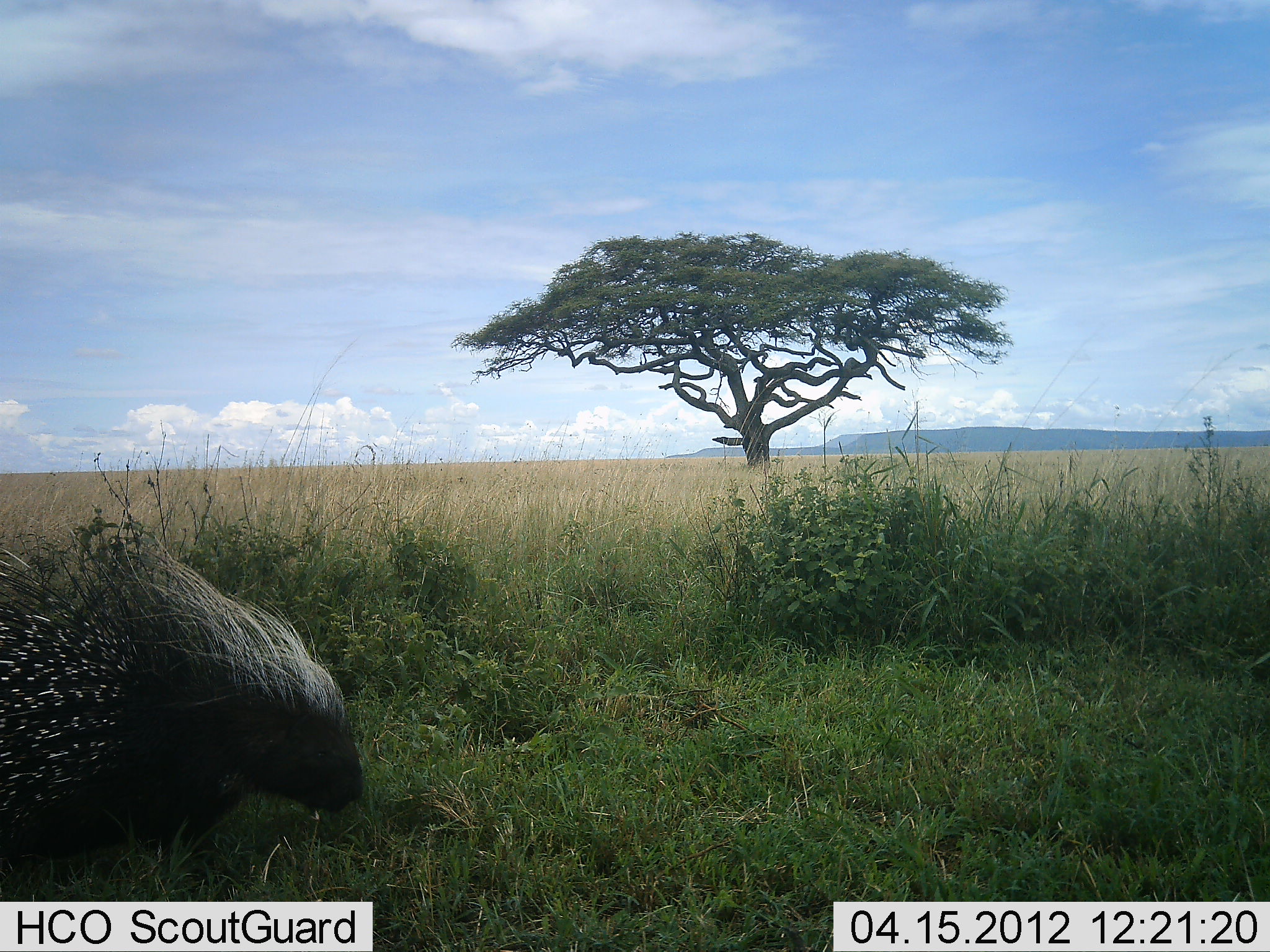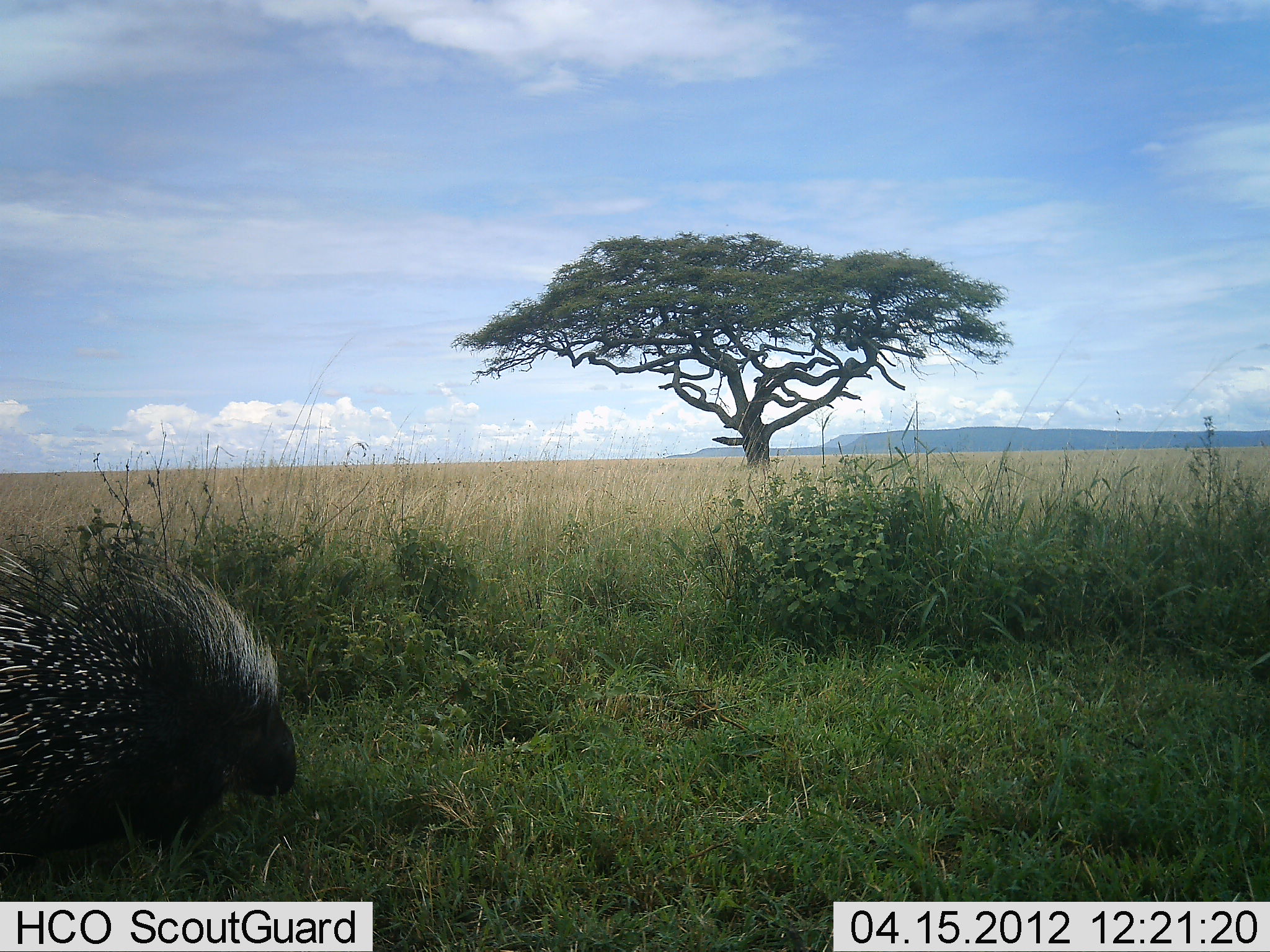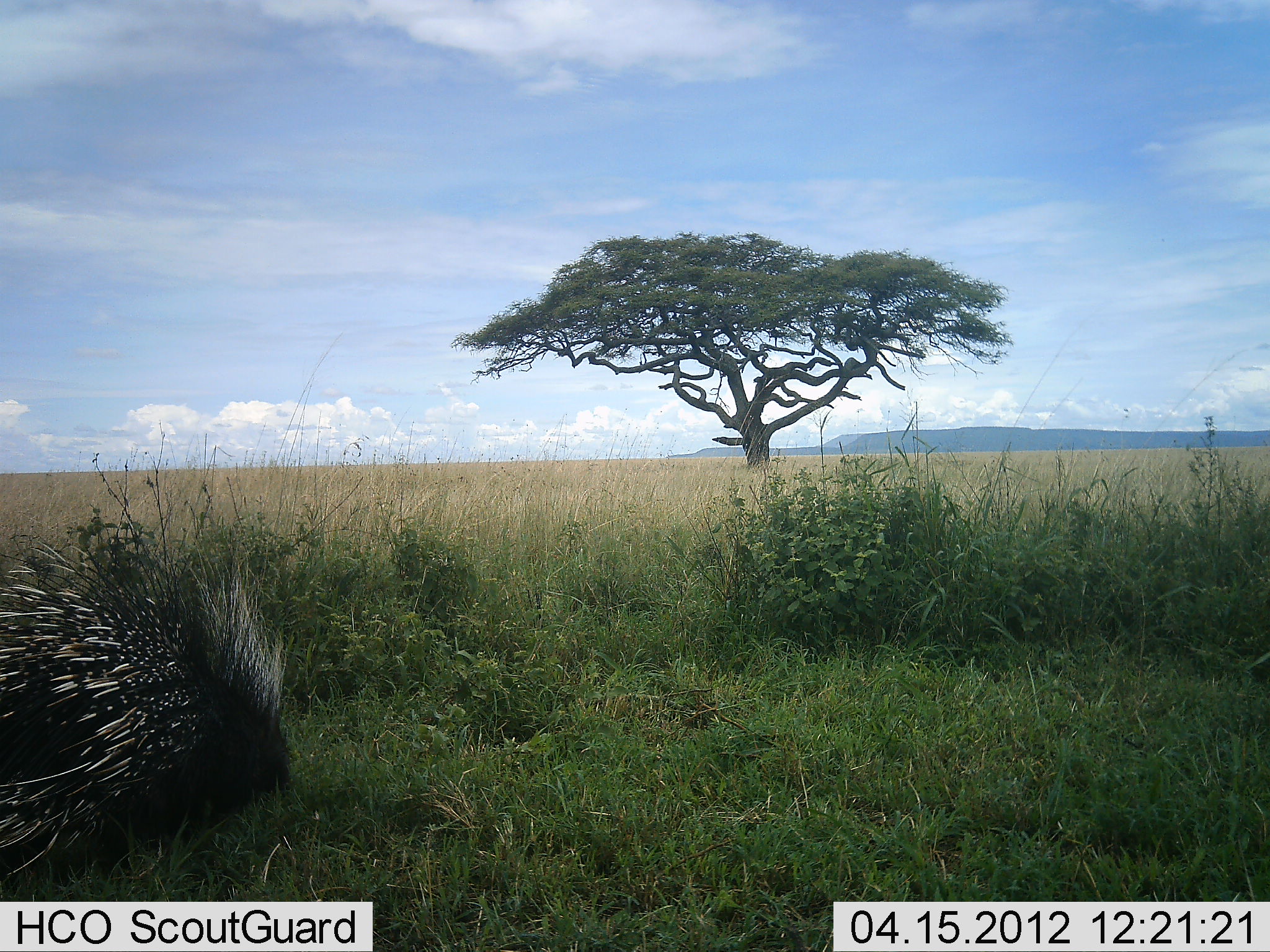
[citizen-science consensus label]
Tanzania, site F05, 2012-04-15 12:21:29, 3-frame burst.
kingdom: Animalia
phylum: Chordata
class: Mammalia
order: Rodentia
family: Hystricidae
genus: Hystrix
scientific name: Hystrix cristata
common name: crested porcupine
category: porcupine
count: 1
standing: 12%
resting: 0%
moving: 75%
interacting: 0%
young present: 0%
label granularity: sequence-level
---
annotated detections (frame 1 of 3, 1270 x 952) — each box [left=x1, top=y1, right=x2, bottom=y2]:
animal: [left=0, top=543, right=365, bottom=866]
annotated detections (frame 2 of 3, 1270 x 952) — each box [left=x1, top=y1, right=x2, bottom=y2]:
animal: [left=0, top=535, right=297, bottom=875]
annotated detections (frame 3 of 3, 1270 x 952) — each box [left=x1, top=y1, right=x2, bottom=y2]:
animal: [left=0, top=536, right=289, bottom=876]